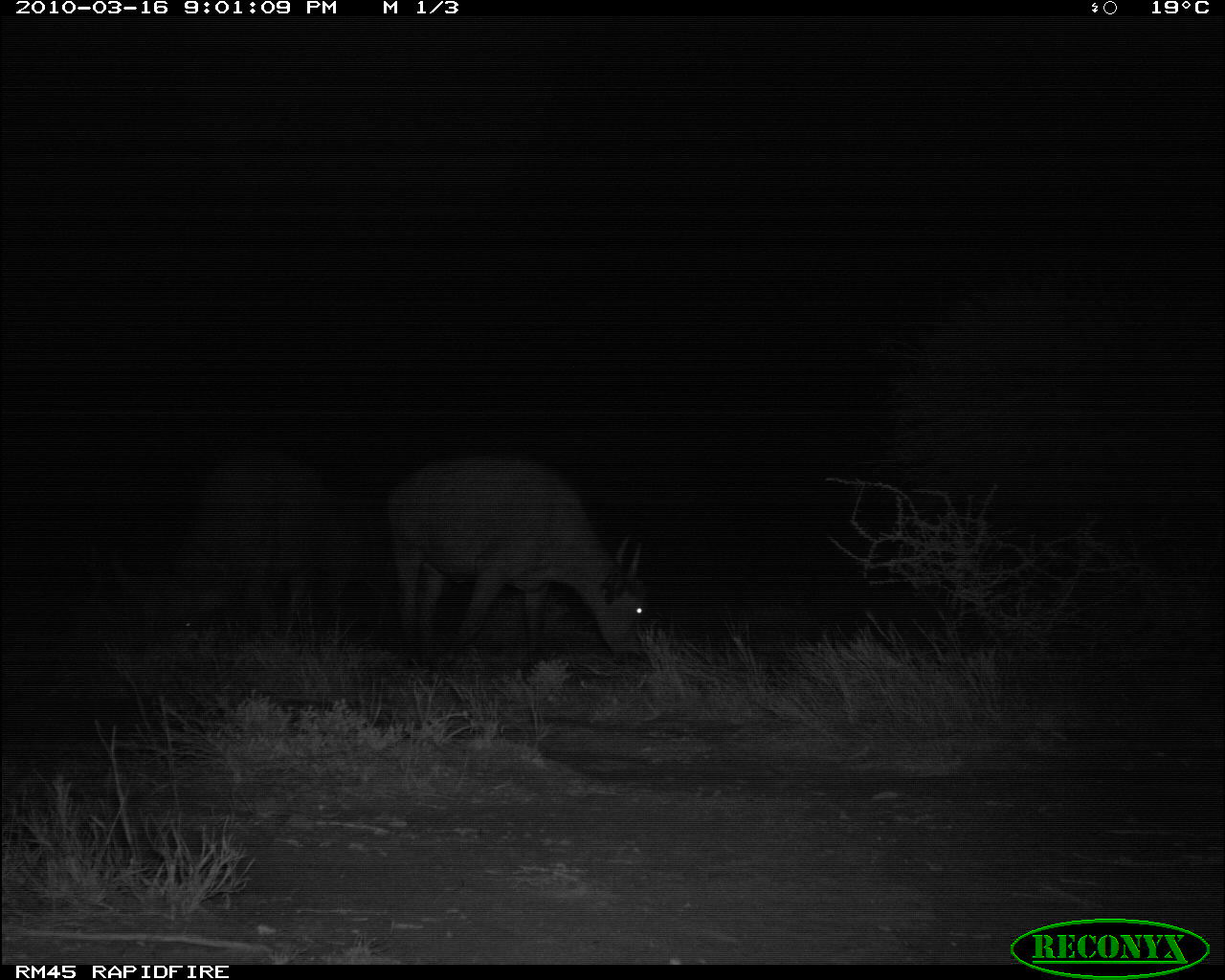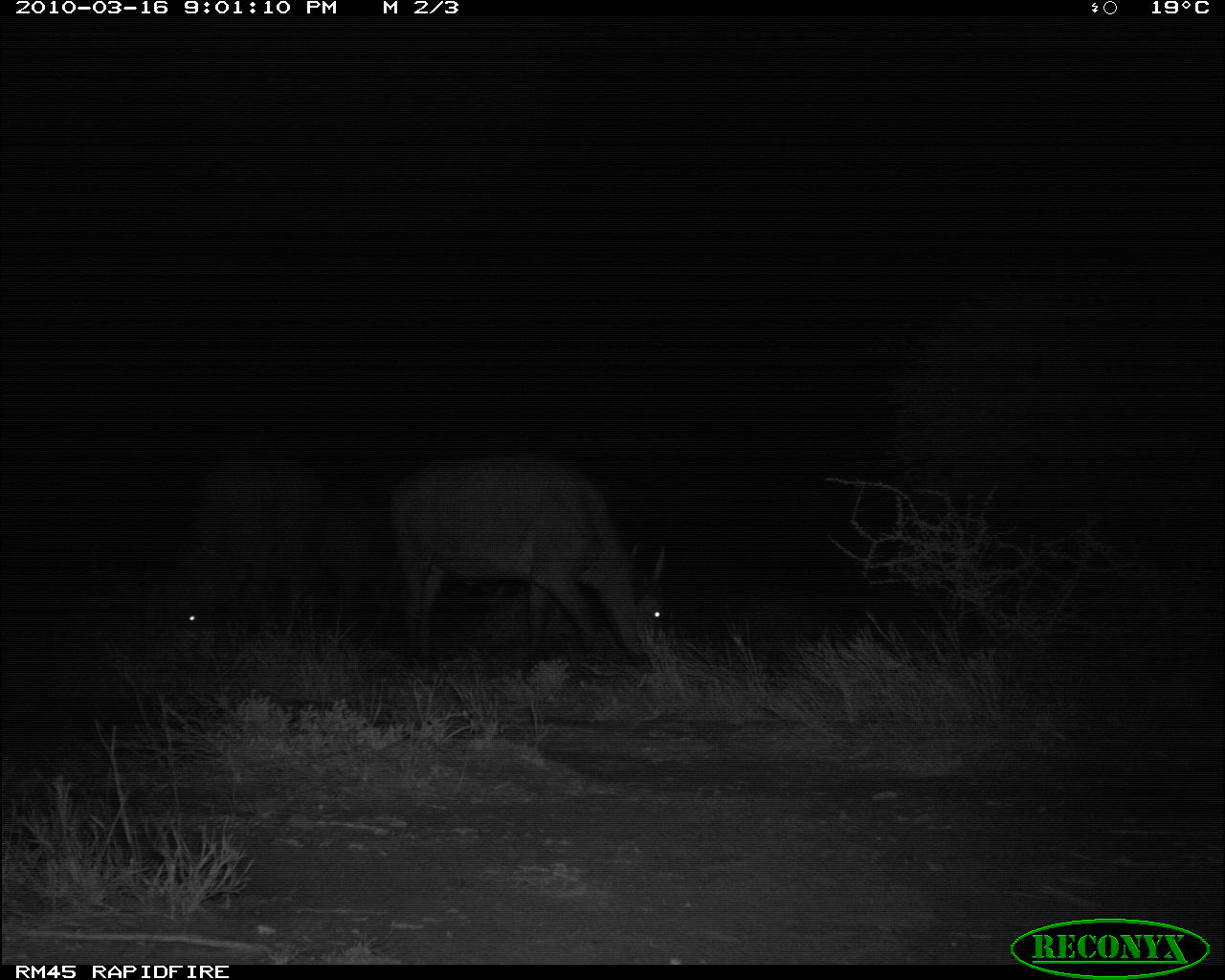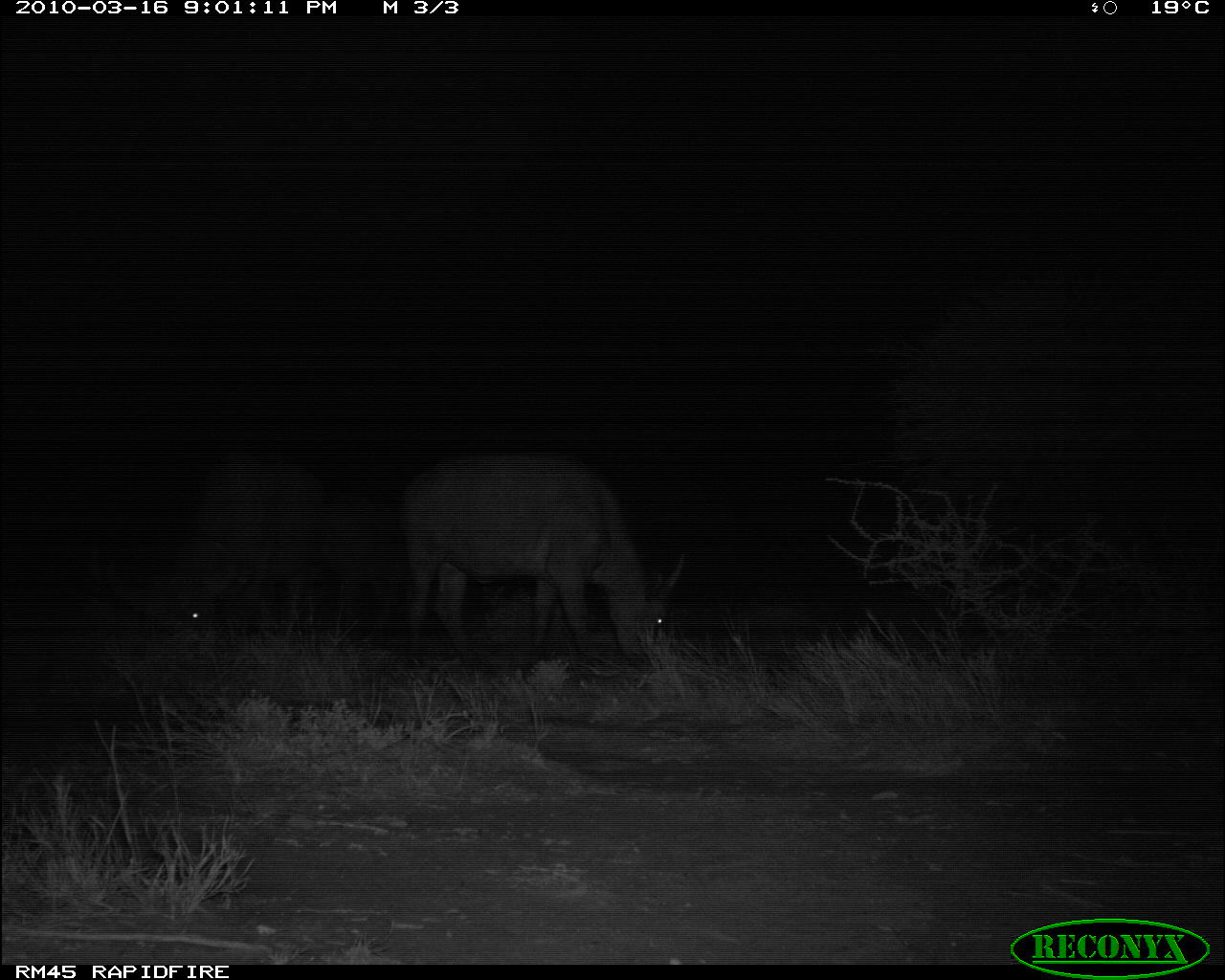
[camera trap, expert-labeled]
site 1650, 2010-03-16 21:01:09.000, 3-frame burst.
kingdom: Animalia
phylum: Chordata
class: Mammalia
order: Artiodactyla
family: Bovidae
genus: Syncerus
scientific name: Syncerus caffer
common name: african buffalo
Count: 2.